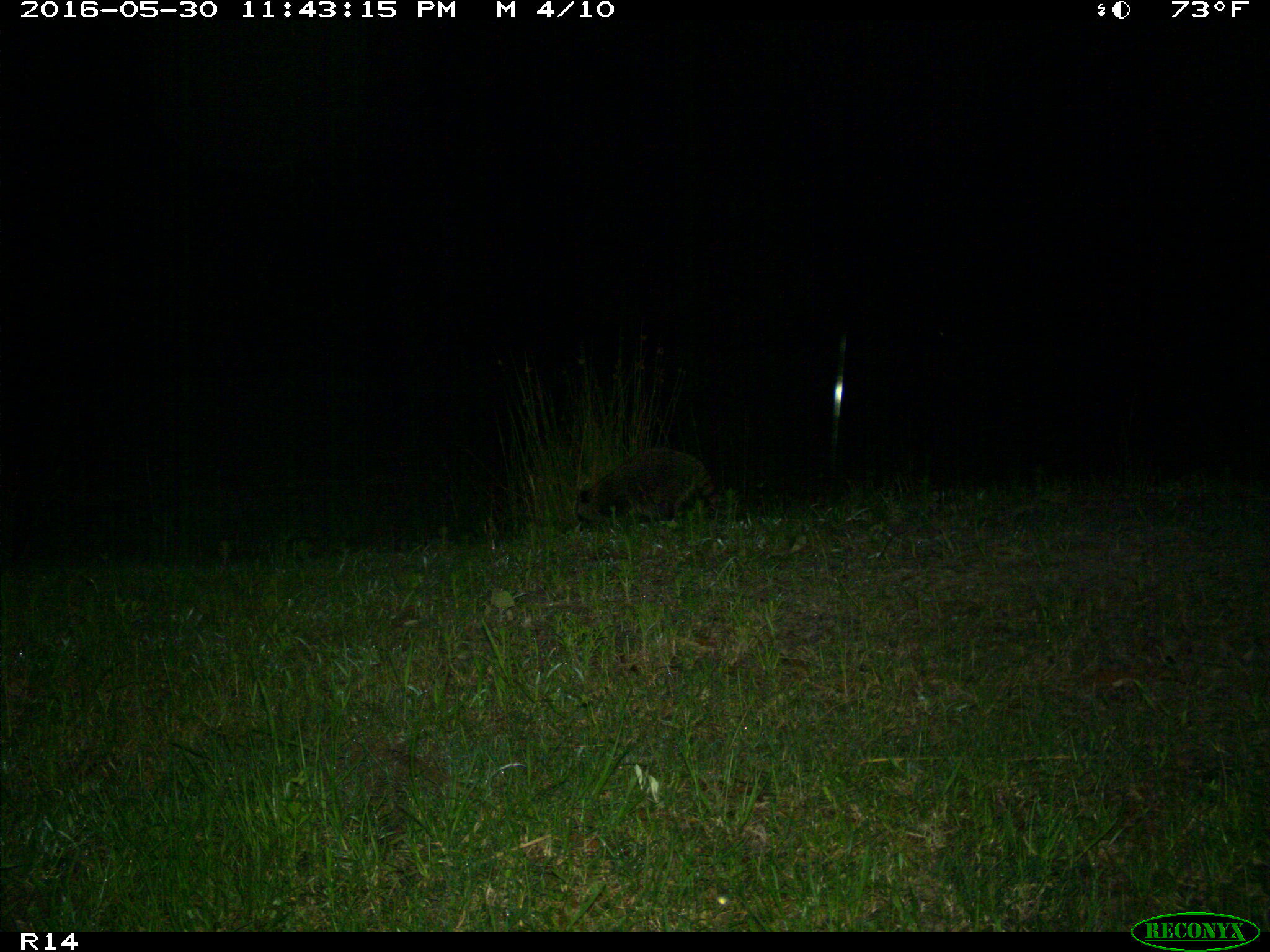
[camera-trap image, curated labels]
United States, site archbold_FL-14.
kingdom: Animalia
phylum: Chordata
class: Mammalia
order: Carnivora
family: Procyonidae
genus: Procyon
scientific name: Procyon lotor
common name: common raccoon